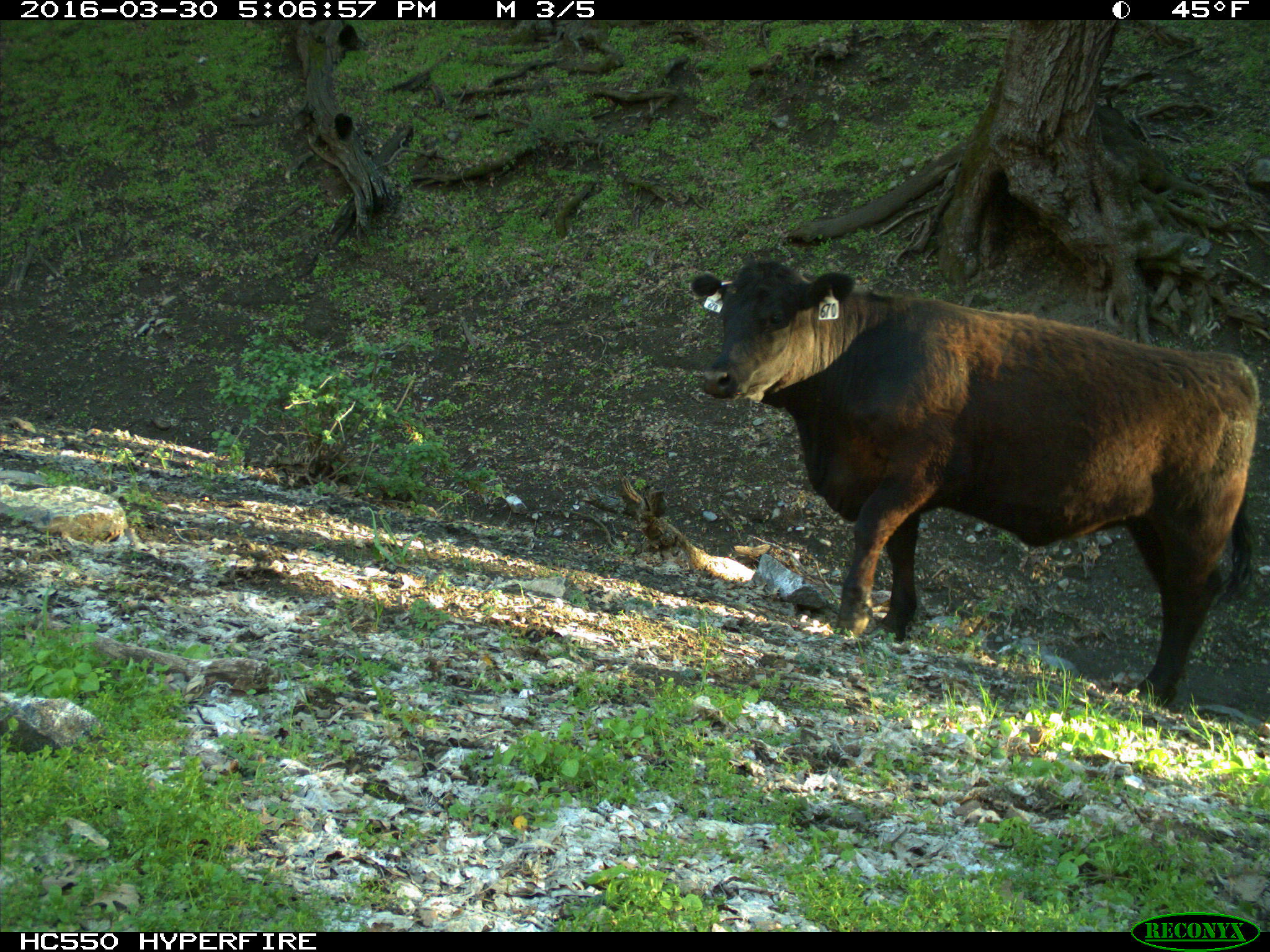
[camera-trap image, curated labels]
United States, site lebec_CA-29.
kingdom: Animalia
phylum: Chordata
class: Mammalia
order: Artiodactyla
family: Bovidae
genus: Bos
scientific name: Bos taurus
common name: domestic cow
Bos taurus (domestic cow).